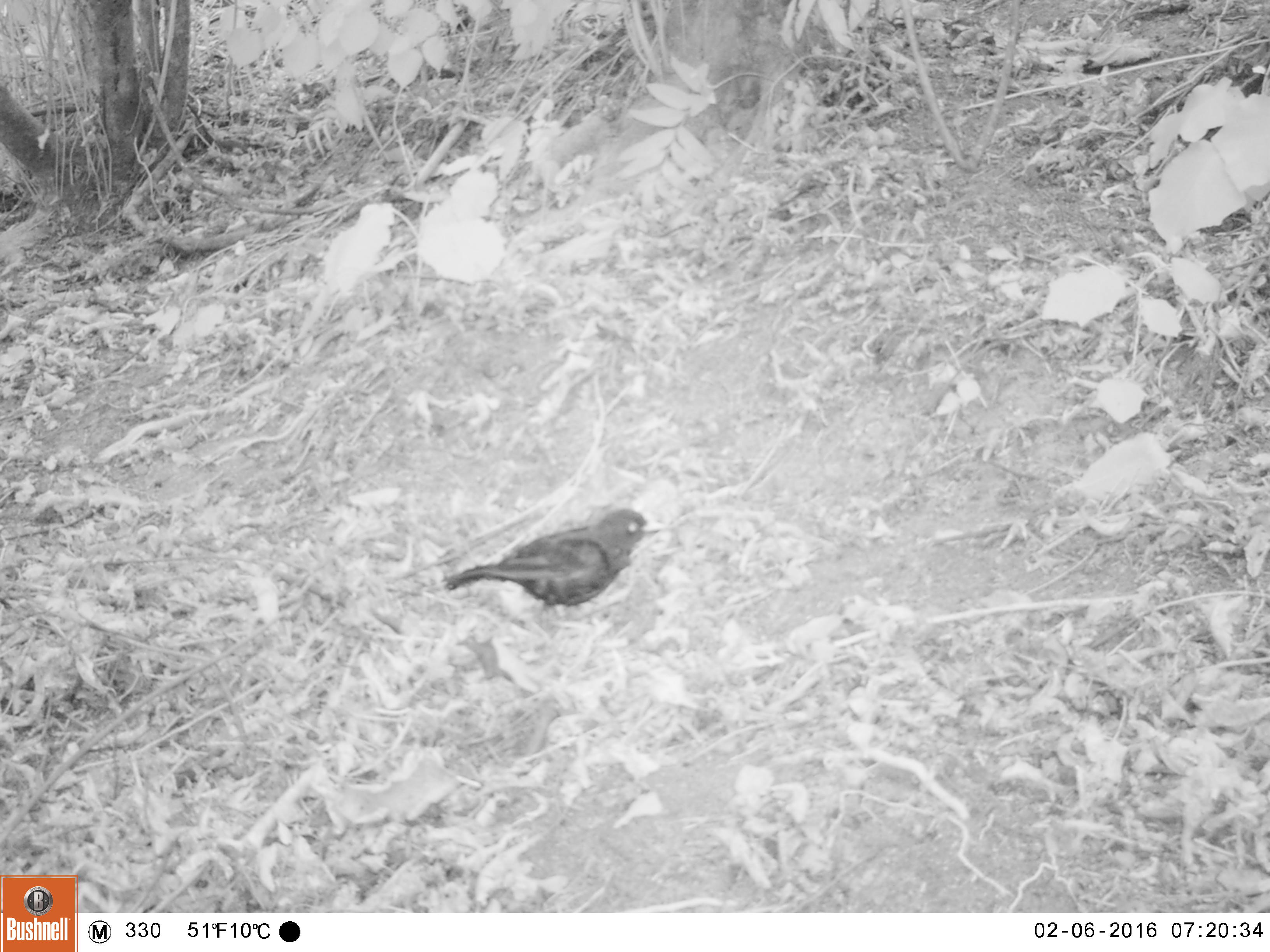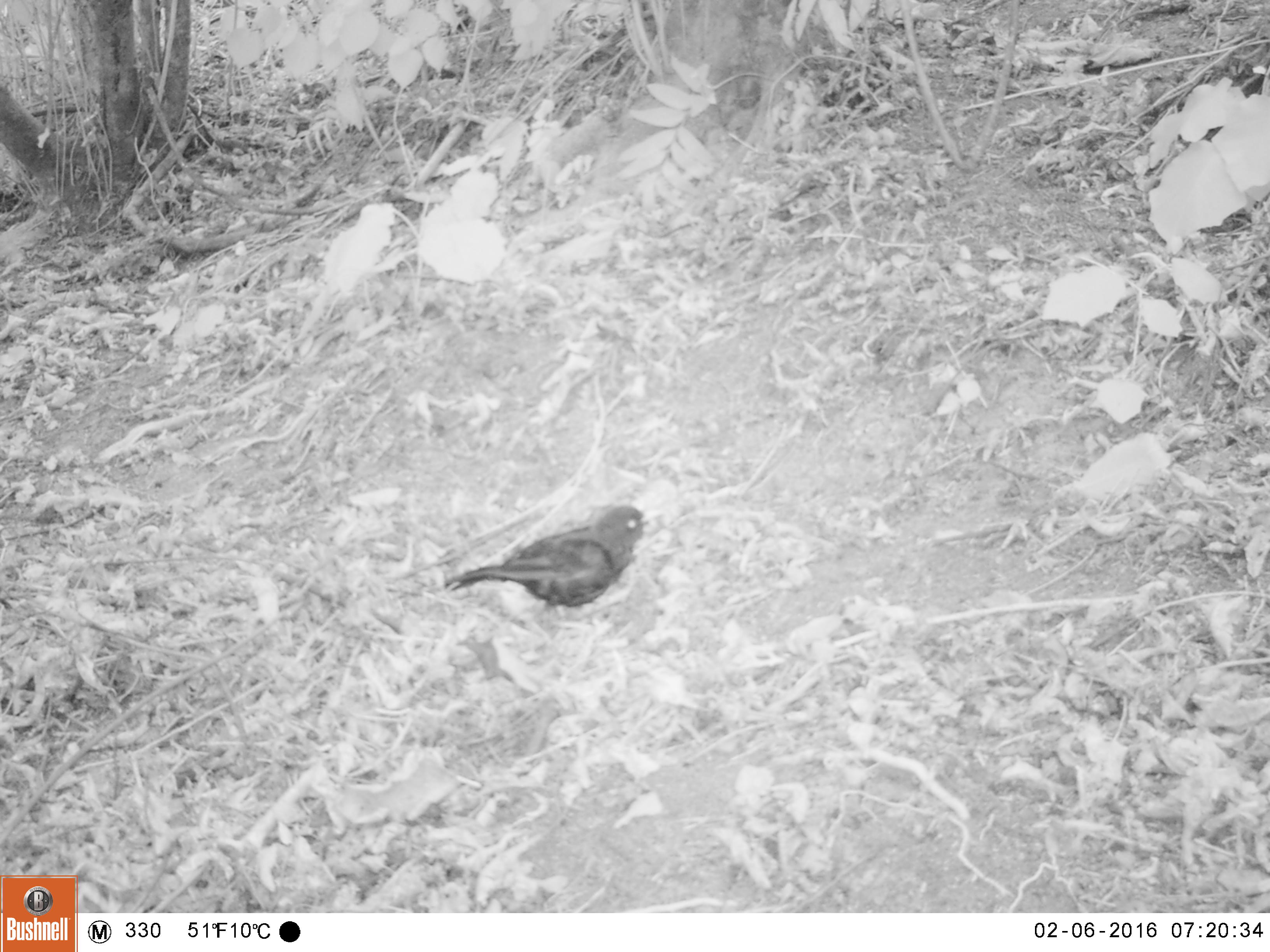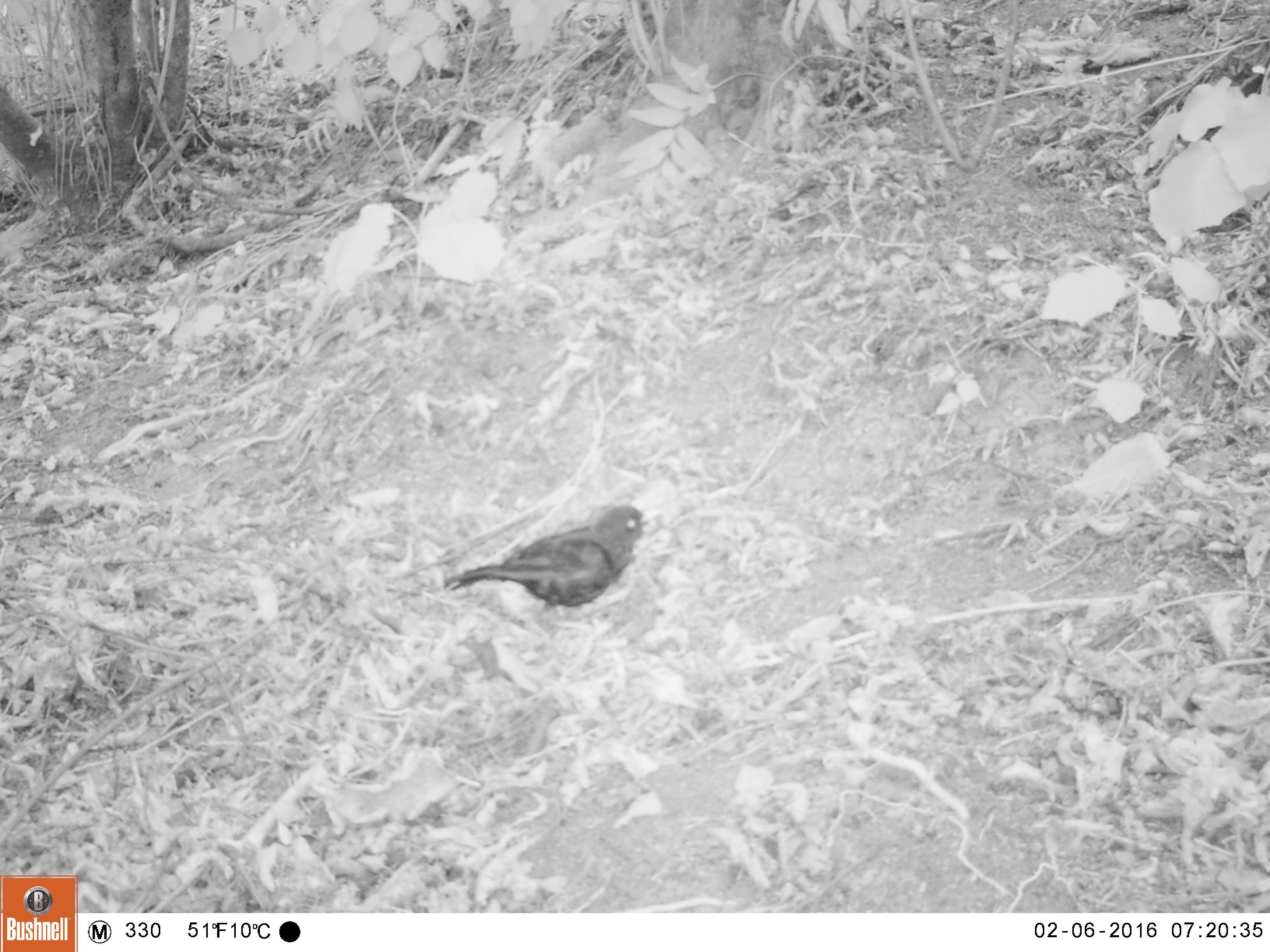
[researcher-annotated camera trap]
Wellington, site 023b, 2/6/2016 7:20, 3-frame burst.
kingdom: Animalia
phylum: Chordata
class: Aves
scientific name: Aves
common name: bird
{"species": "bird (Aves)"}